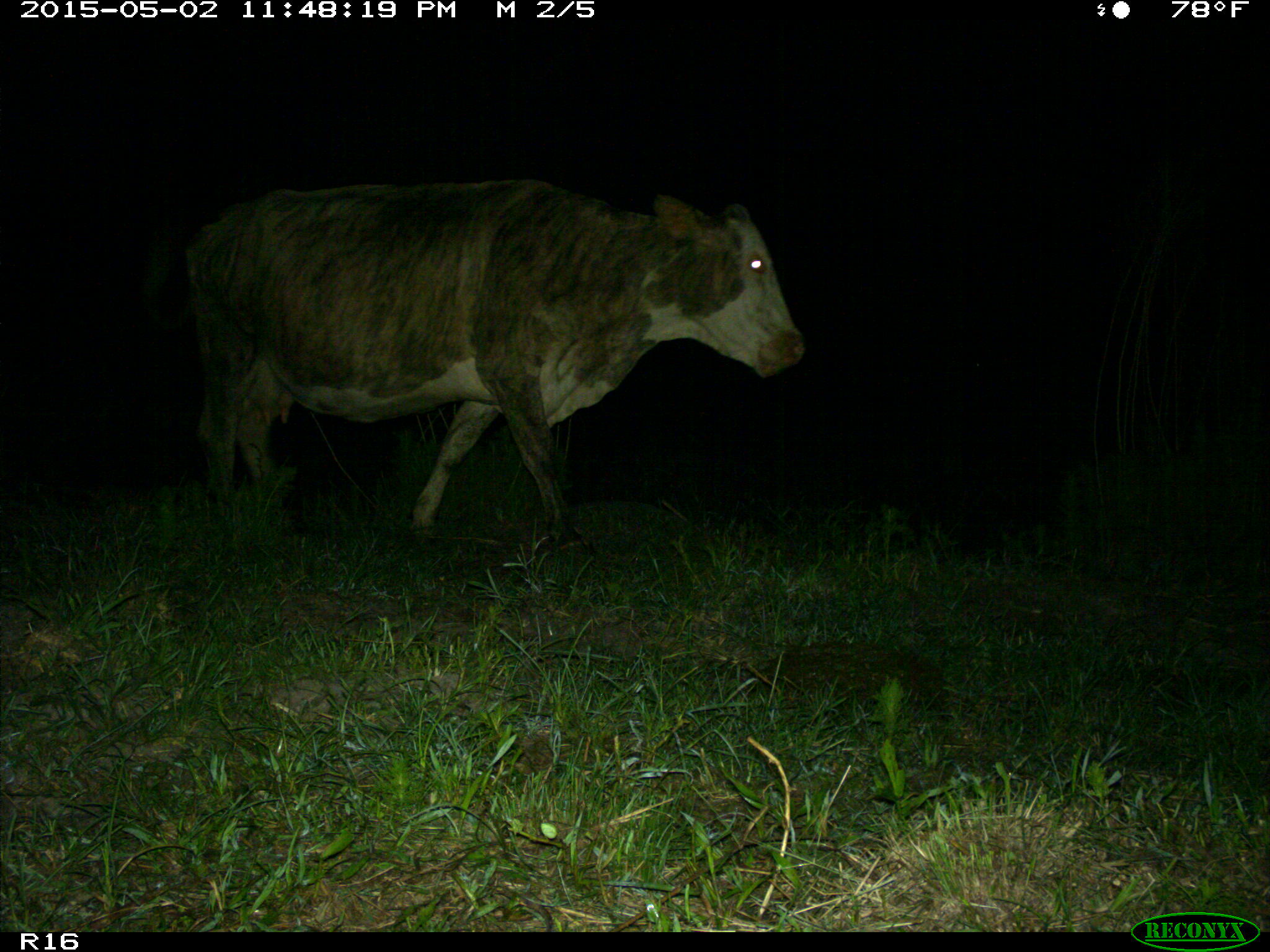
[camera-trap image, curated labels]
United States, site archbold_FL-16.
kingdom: Animalia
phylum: Chordata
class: Mammalia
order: Artiodactyla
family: Bovidae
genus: Bos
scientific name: Bos taurus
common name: domestic cow